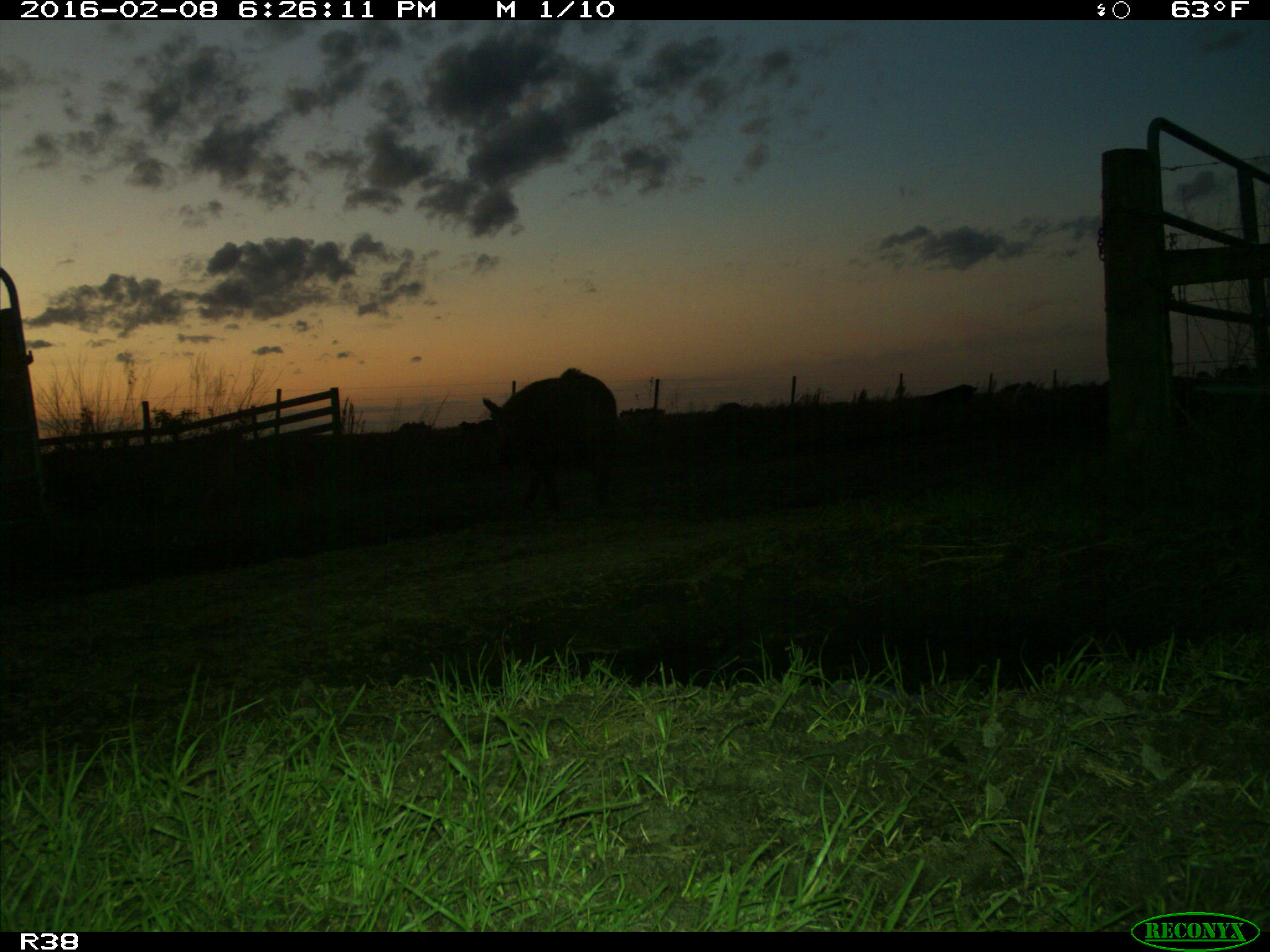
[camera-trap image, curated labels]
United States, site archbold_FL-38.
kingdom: Animalia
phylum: Chordata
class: Mammalia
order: Artiodactyla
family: Suidae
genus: Sus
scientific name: Sus scrofa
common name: wild boar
Sus scrofa (wild boar).